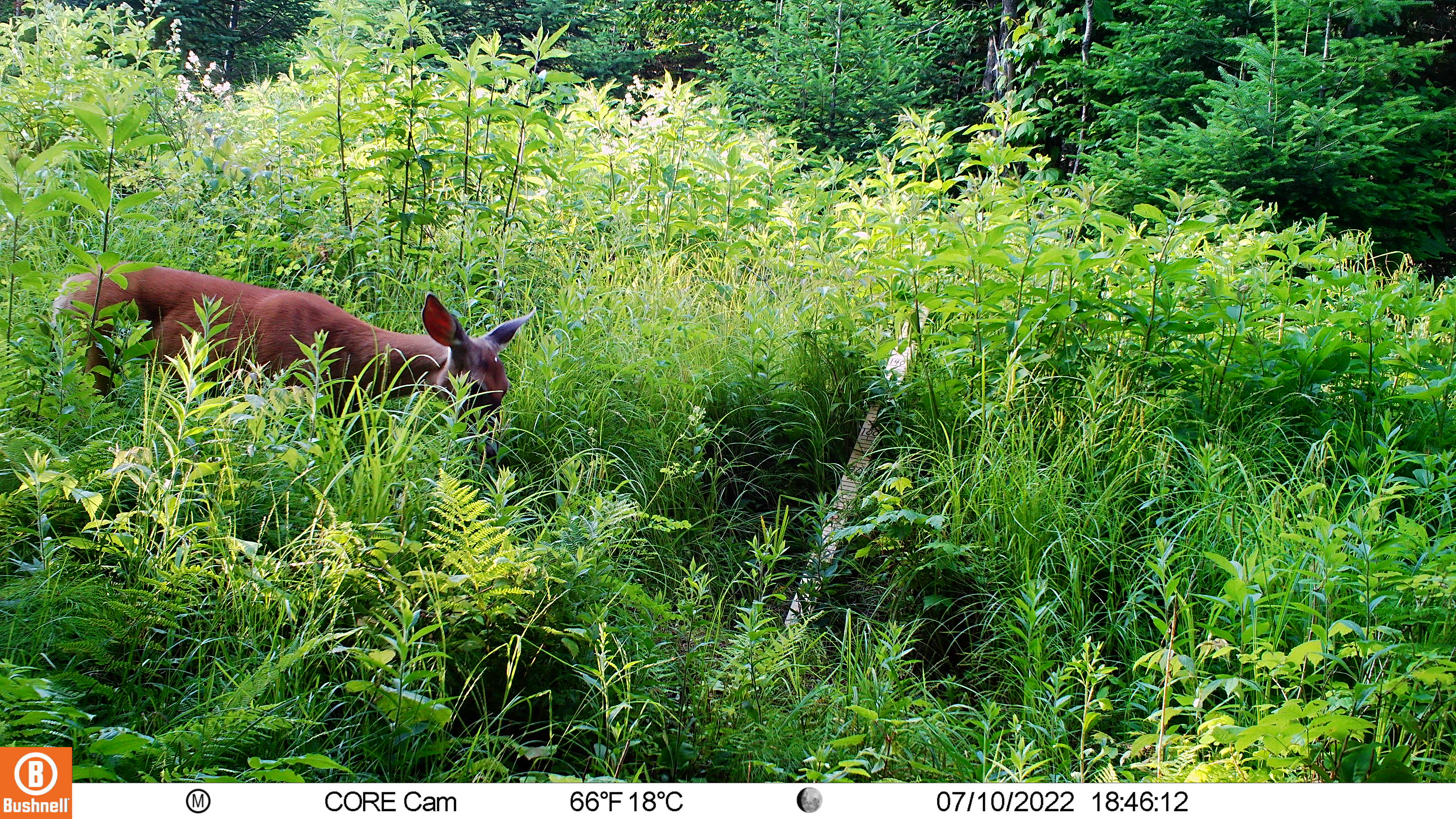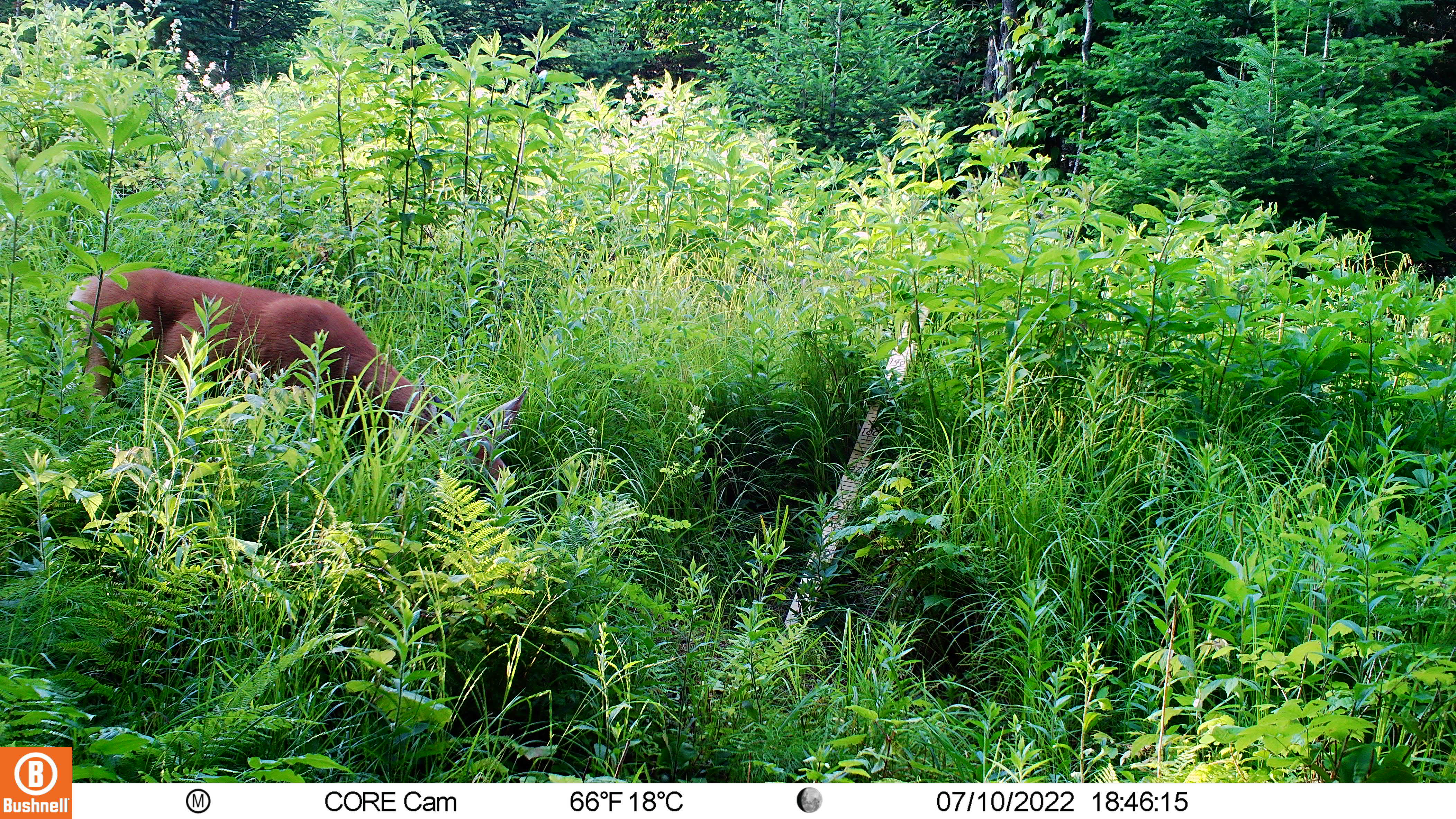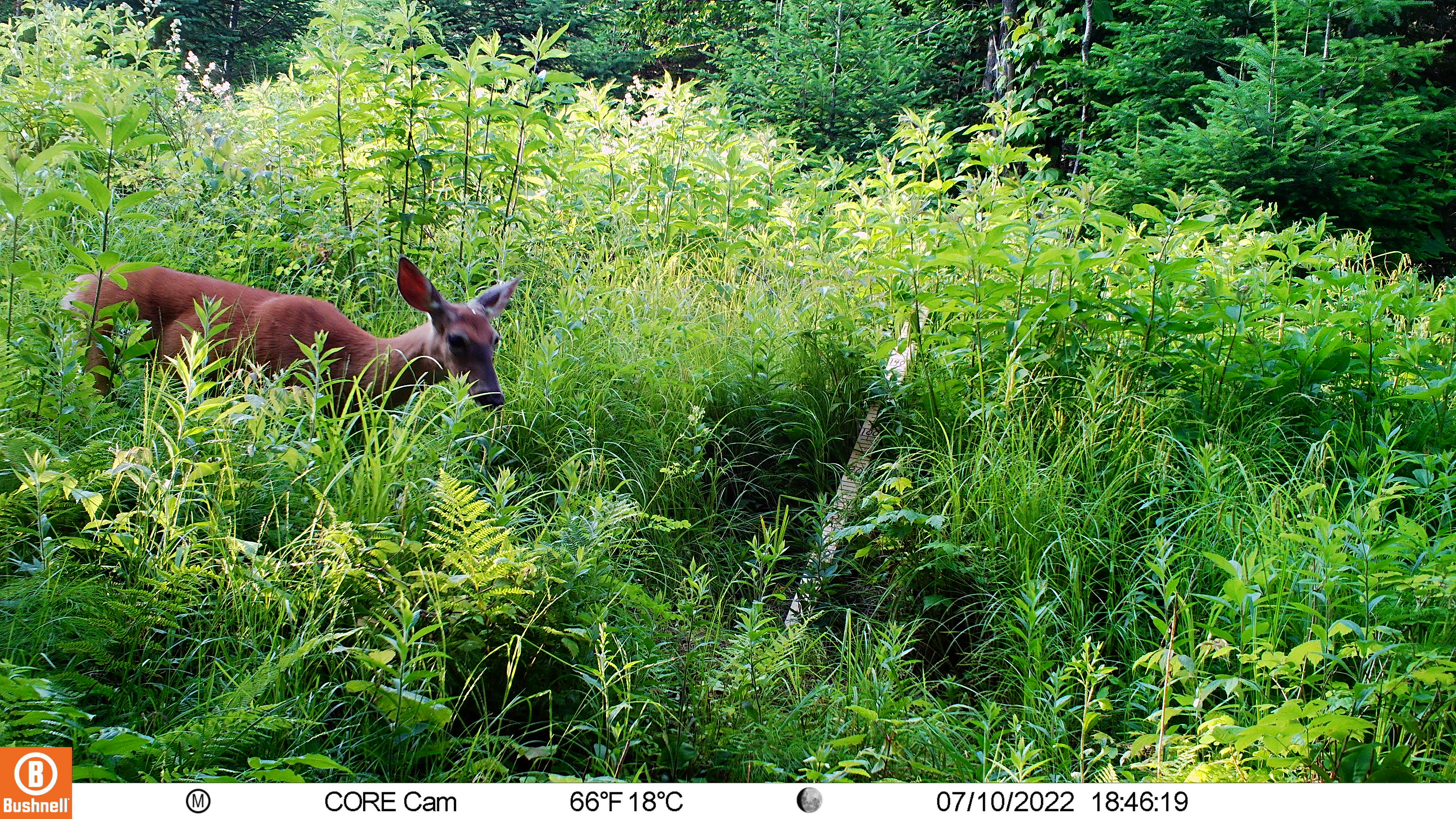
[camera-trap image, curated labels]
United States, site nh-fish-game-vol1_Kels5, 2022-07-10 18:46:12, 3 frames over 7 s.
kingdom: Animalia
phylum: Chordata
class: Mammalia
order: Artiodactyla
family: Cervidae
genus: Odocoileus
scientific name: Odocoileus virginianus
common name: white-tailed deer